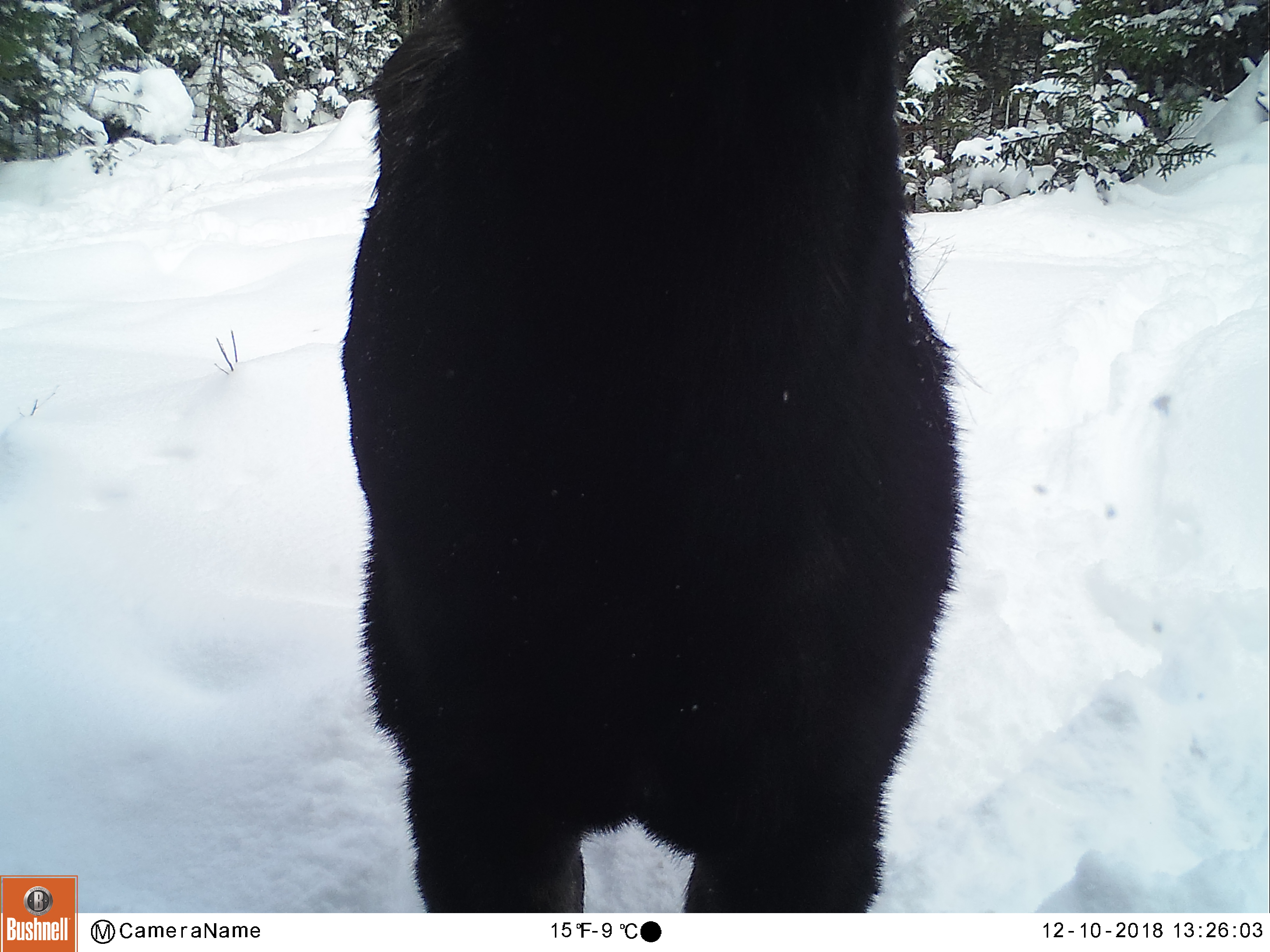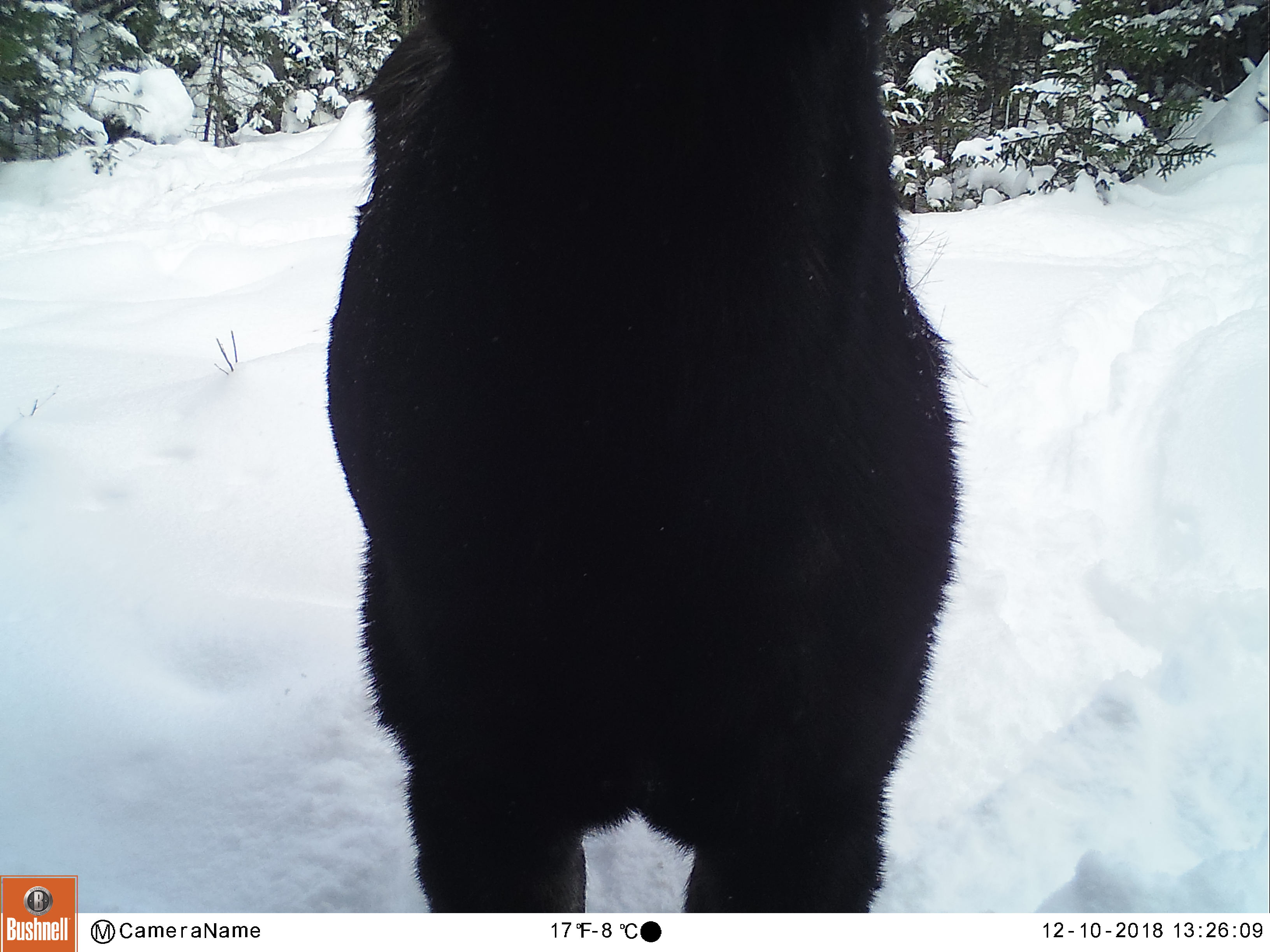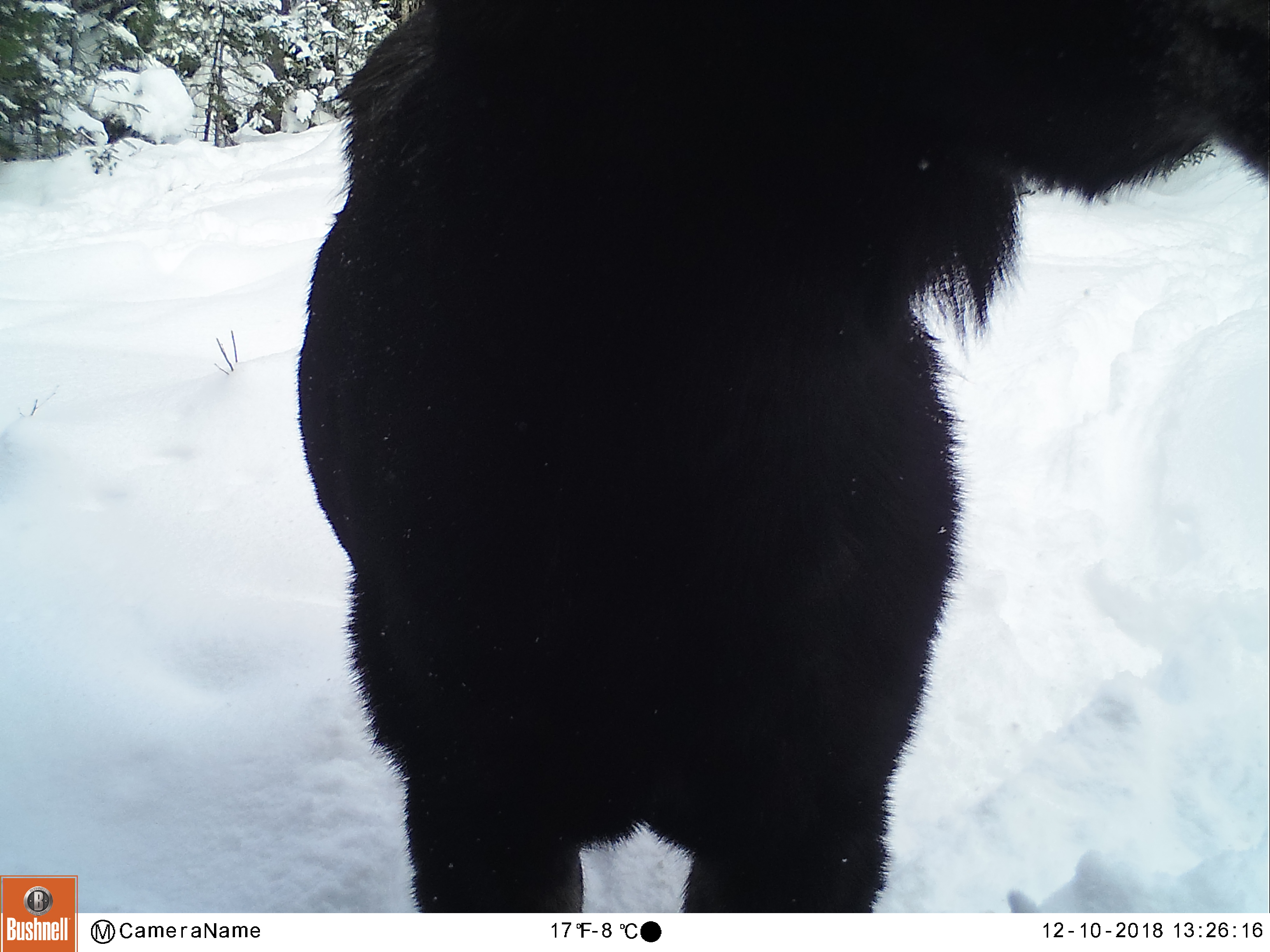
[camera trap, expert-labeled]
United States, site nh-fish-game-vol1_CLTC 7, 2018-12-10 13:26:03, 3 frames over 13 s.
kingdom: Animalia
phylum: Chordata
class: Mammalia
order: Artiodactyla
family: Cervidae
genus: Alces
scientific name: Alces alces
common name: moose